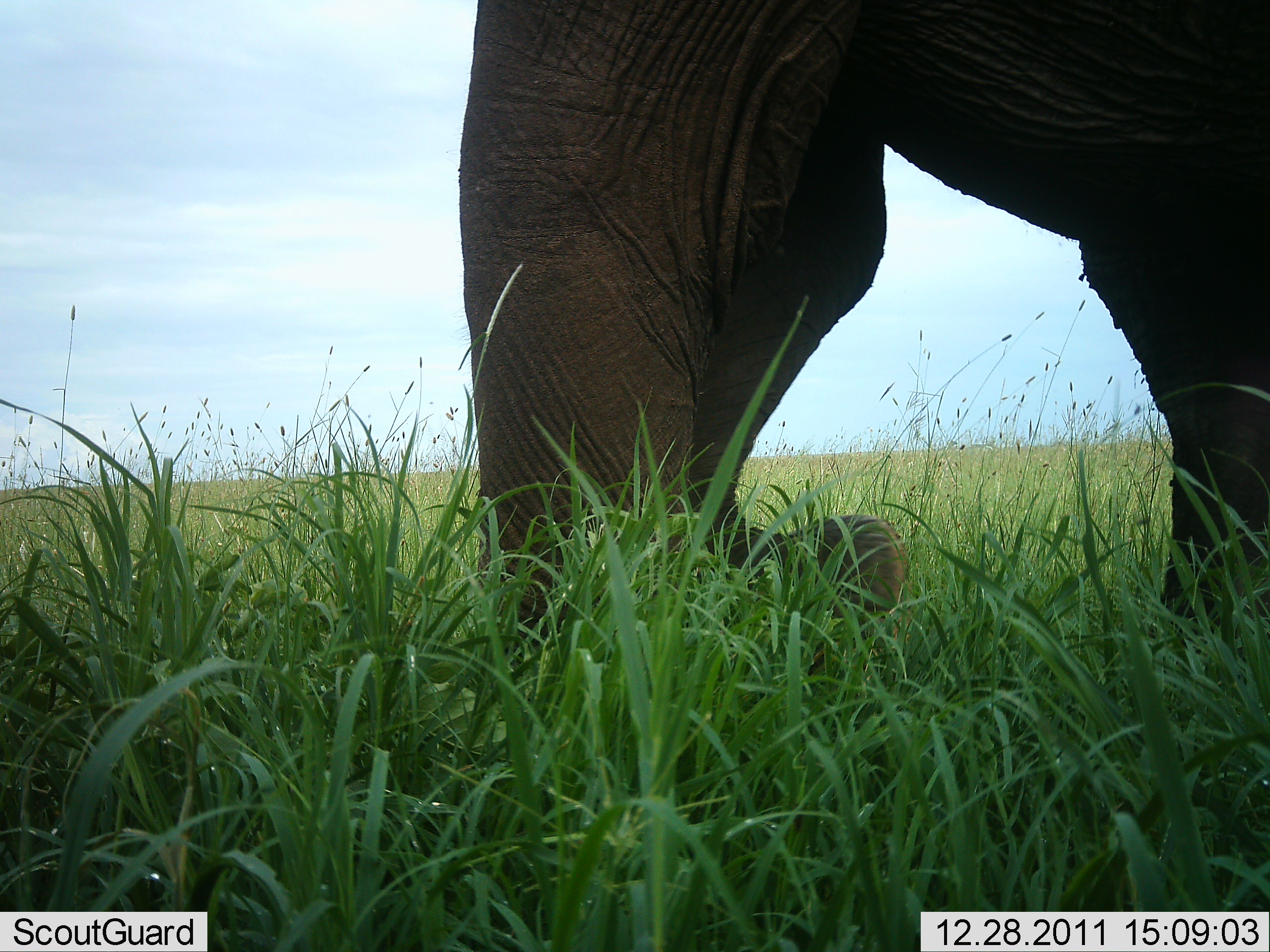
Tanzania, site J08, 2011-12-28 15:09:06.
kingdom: Animalia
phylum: Chordata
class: Mammalia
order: Proboscidea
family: Elephantidae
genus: Loxodonta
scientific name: Loxodonta africana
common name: african bush elephant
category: elephant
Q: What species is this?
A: Elephant (african bush elephant) (Loxodonta africana).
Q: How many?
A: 1.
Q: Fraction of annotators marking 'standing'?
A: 29%.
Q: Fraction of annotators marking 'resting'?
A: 0%.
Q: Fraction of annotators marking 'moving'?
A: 57%.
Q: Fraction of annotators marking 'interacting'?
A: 0%.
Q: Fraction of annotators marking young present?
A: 0%.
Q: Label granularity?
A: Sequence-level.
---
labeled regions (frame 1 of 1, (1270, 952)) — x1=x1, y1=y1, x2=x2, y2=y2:
animal: x1=458, y1=0, x2=1269, y2=675